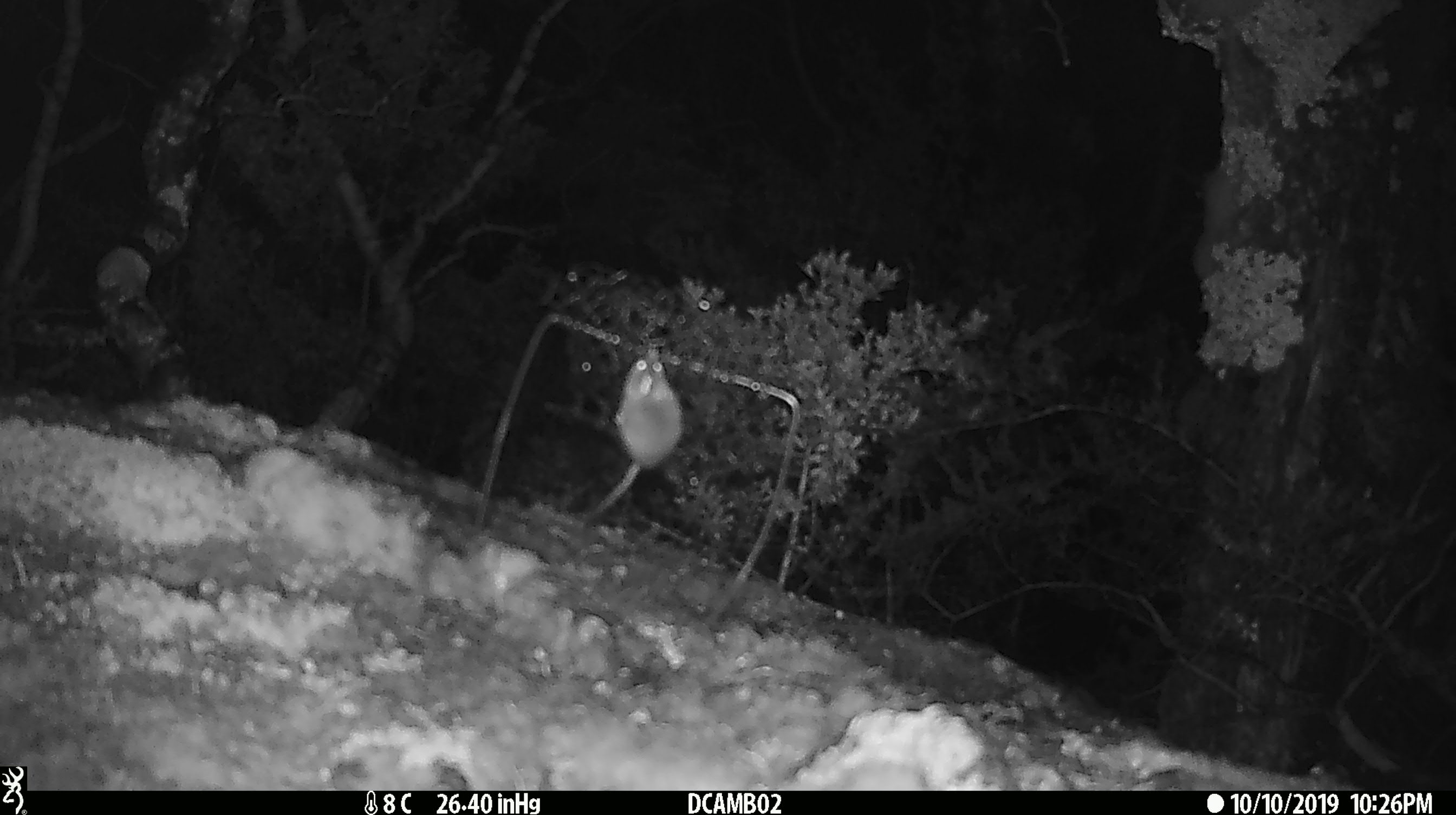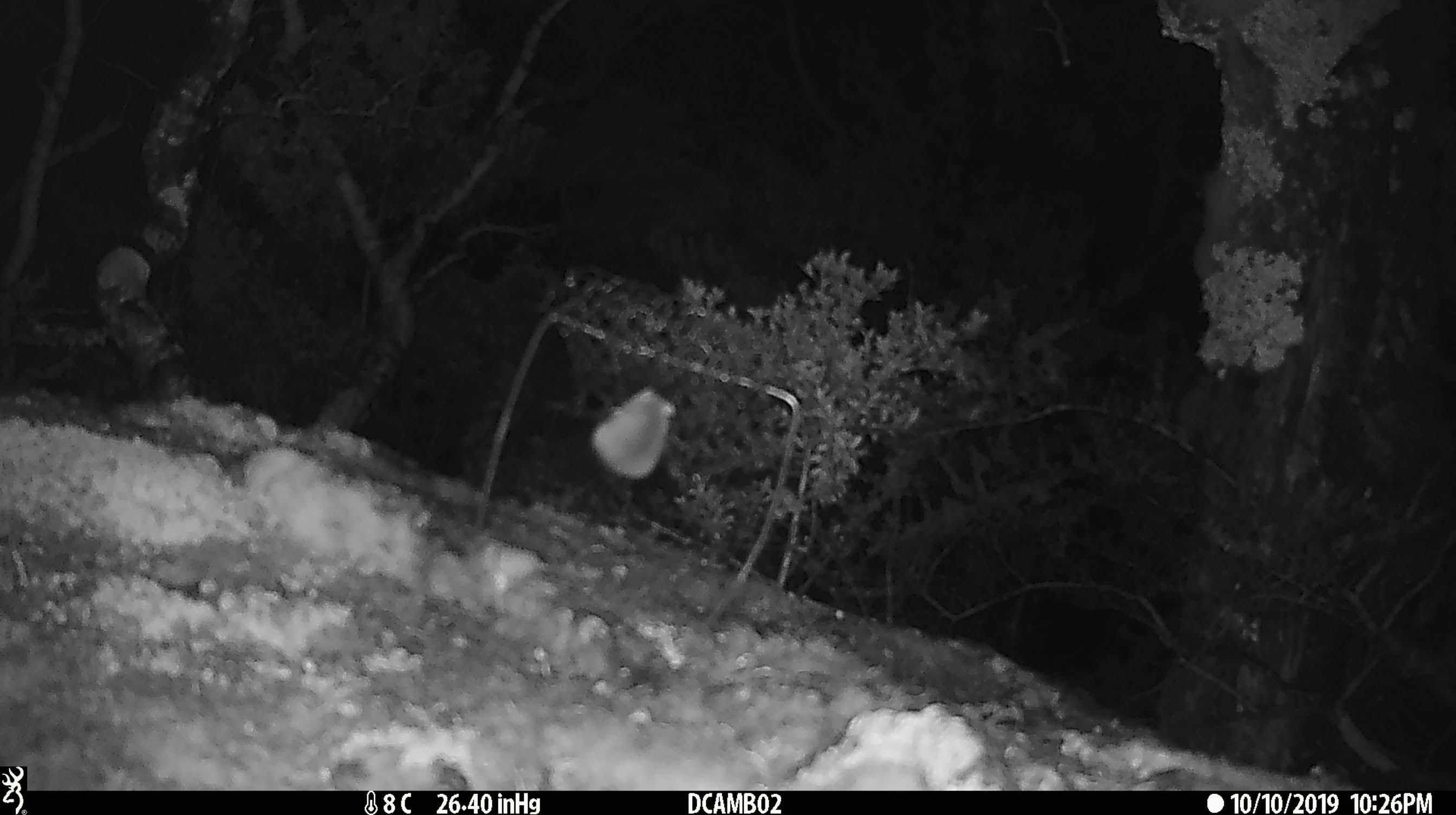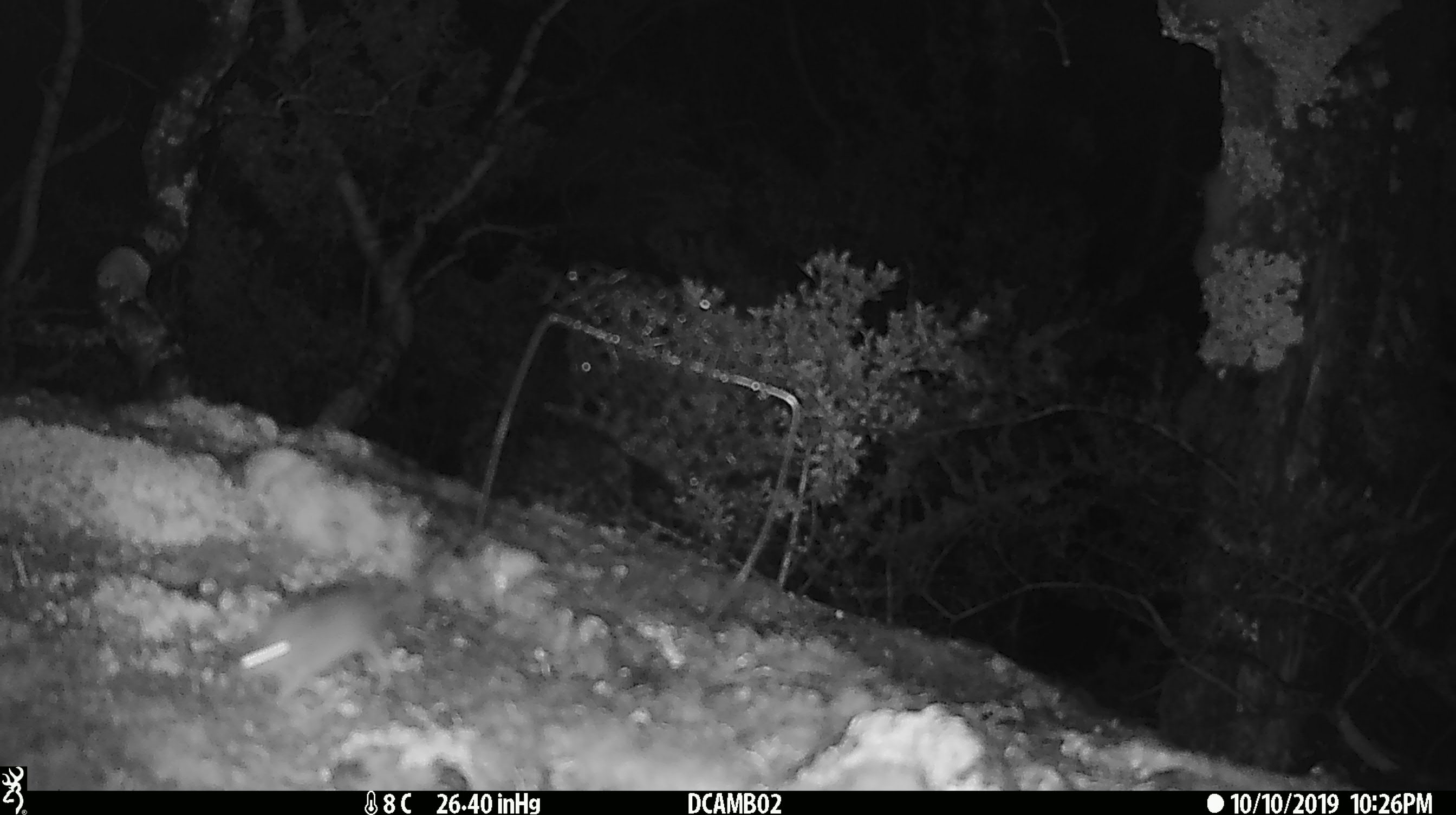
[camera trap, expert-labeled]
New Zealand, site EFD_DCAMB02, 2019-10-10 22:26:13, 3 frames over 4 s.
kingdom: Animalia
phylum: Chordata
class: Mammalia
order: Rodentia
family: Muridae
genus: Mus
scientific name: Mus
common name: mouse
Mouse (Mus).